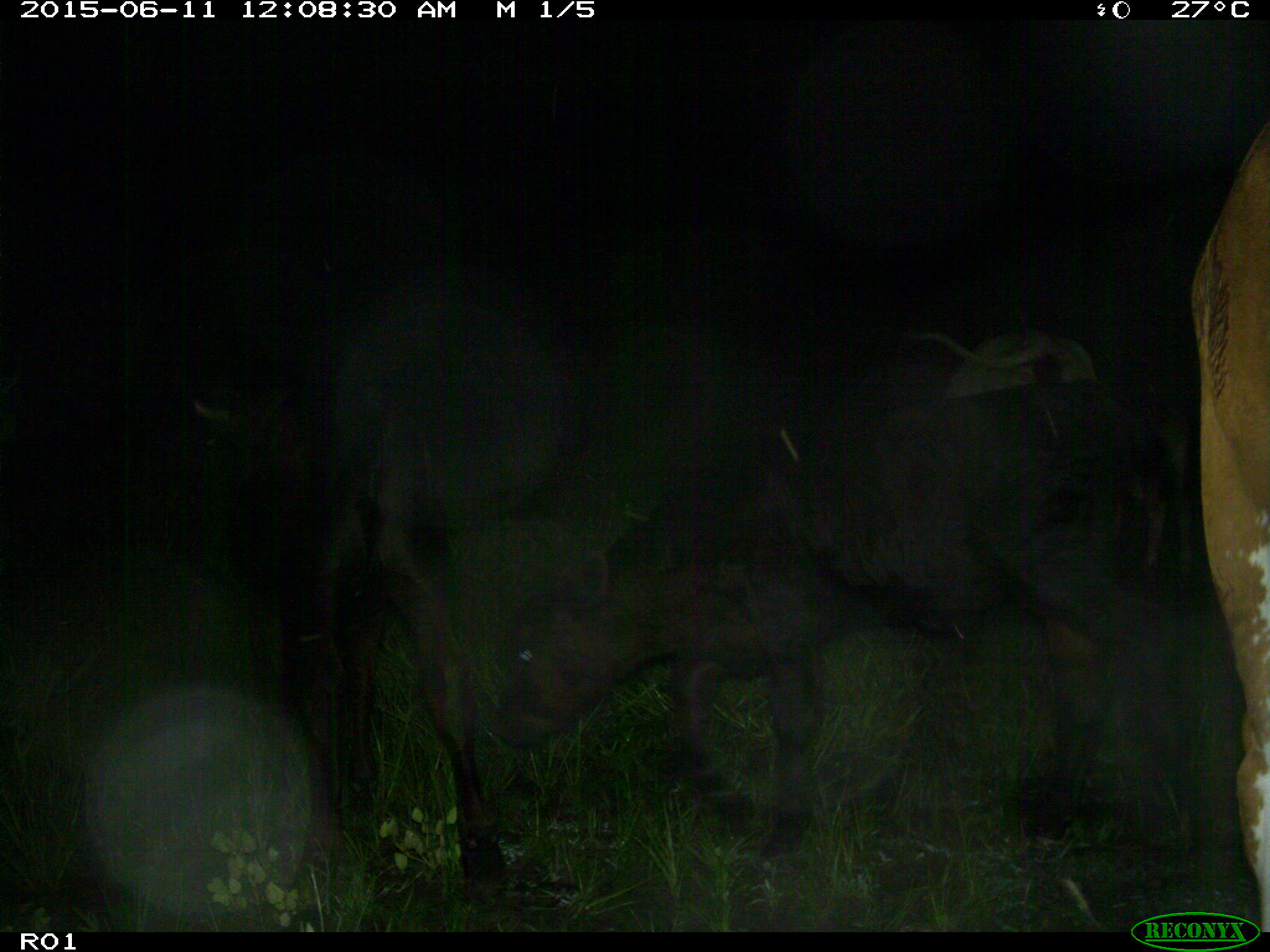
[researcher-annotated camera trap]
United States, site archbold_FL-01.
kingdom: Animalia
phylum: Chordata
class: Mammalia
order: Artiodactyla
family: Bovidae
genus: Bos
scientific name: Bos taurus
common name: domestic cow